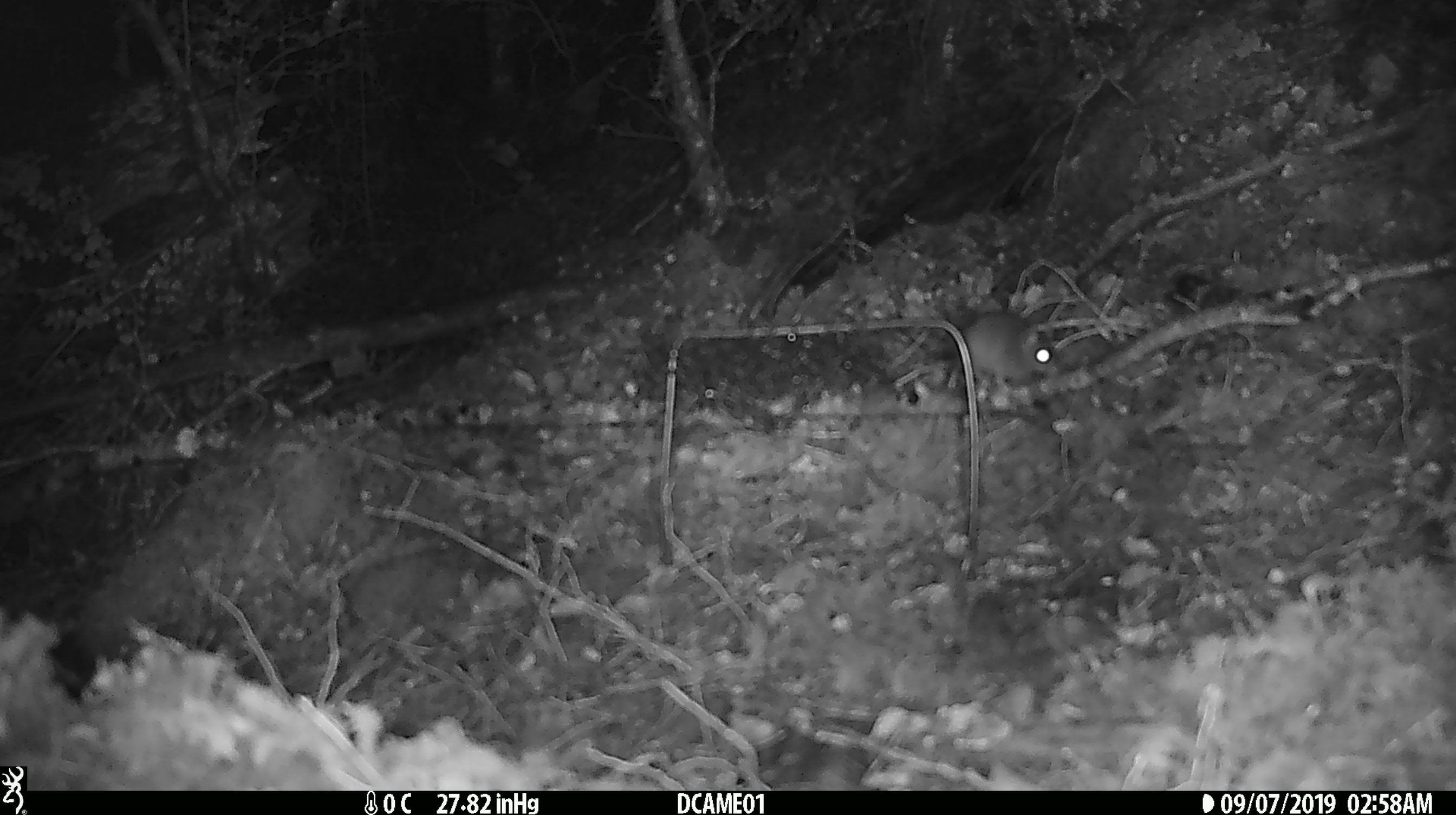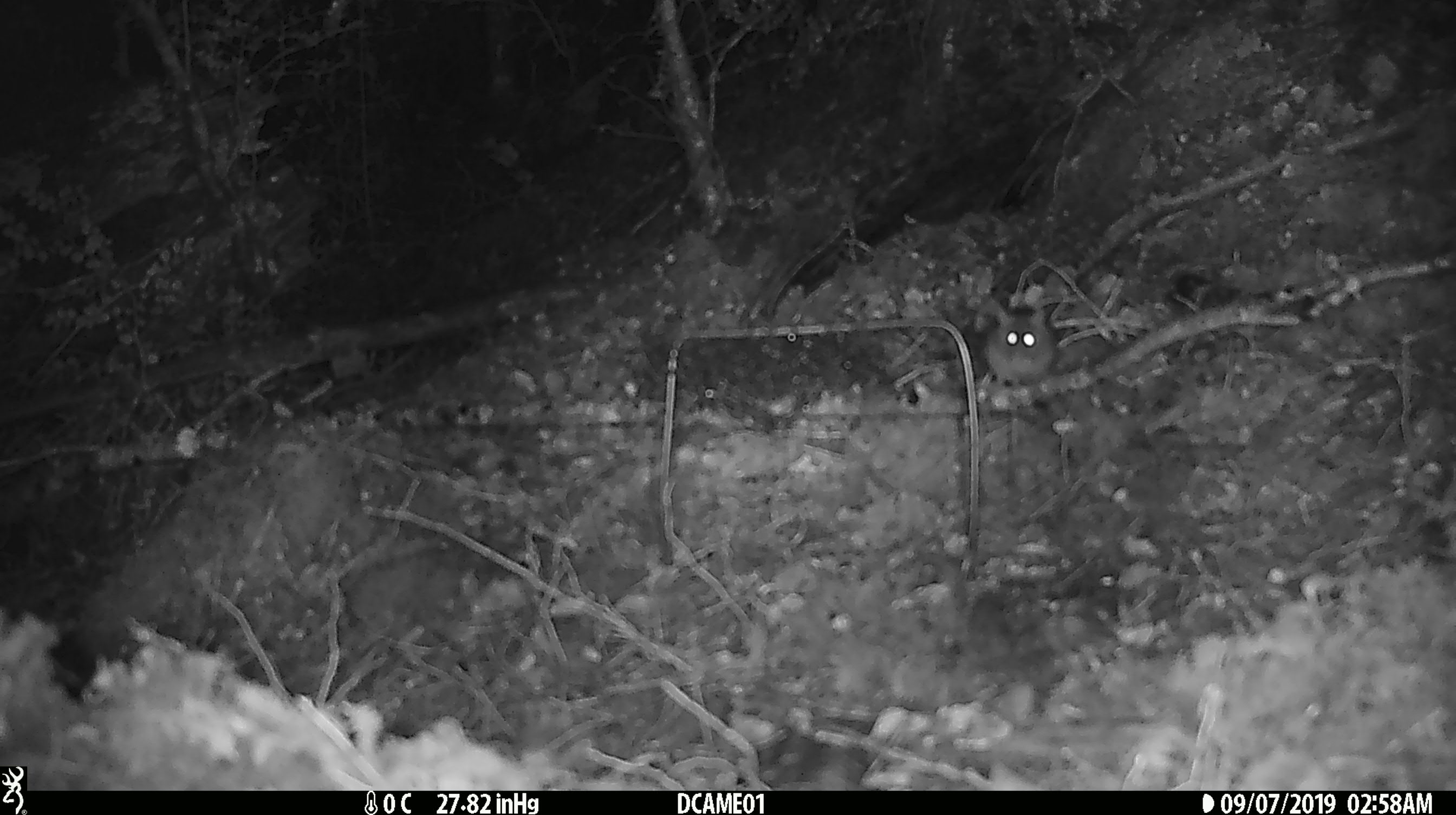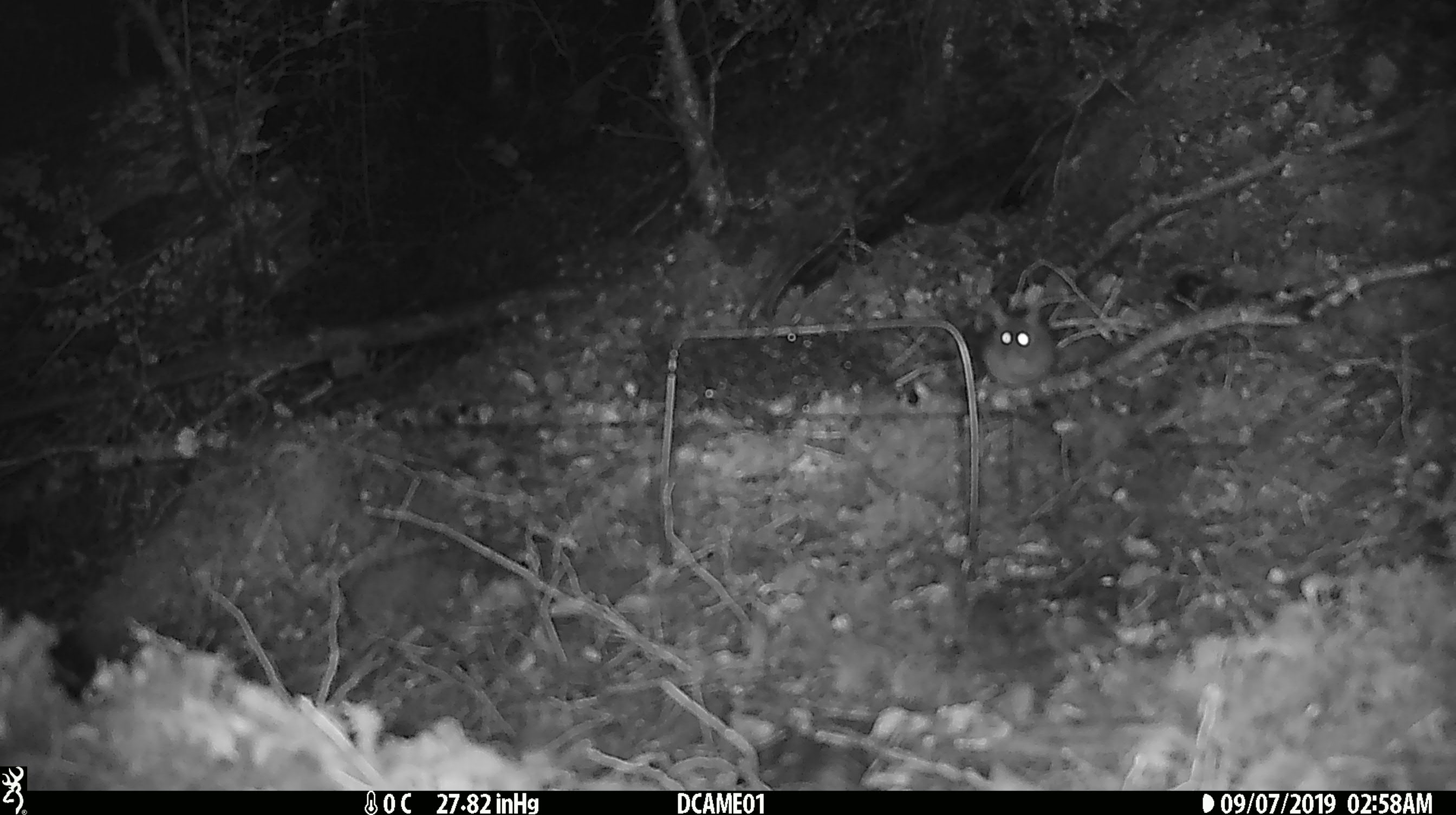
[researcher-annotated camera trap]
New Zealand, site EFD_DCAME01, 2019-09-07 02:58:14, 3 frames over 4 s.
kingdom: Animalia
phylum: Chordata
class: Mammalia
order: Rodentia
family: Muridae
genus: Mus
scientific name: Mus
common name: mouse